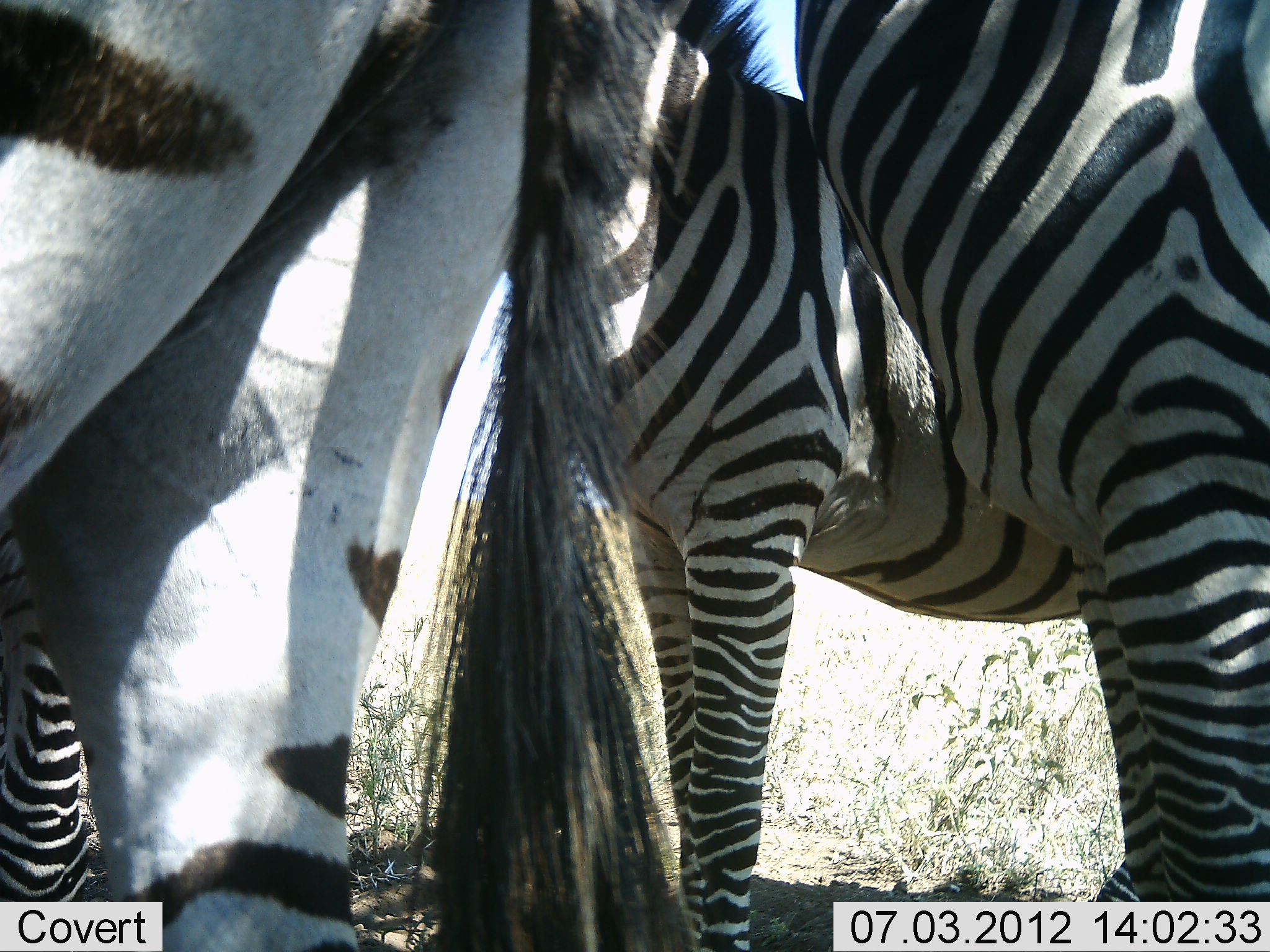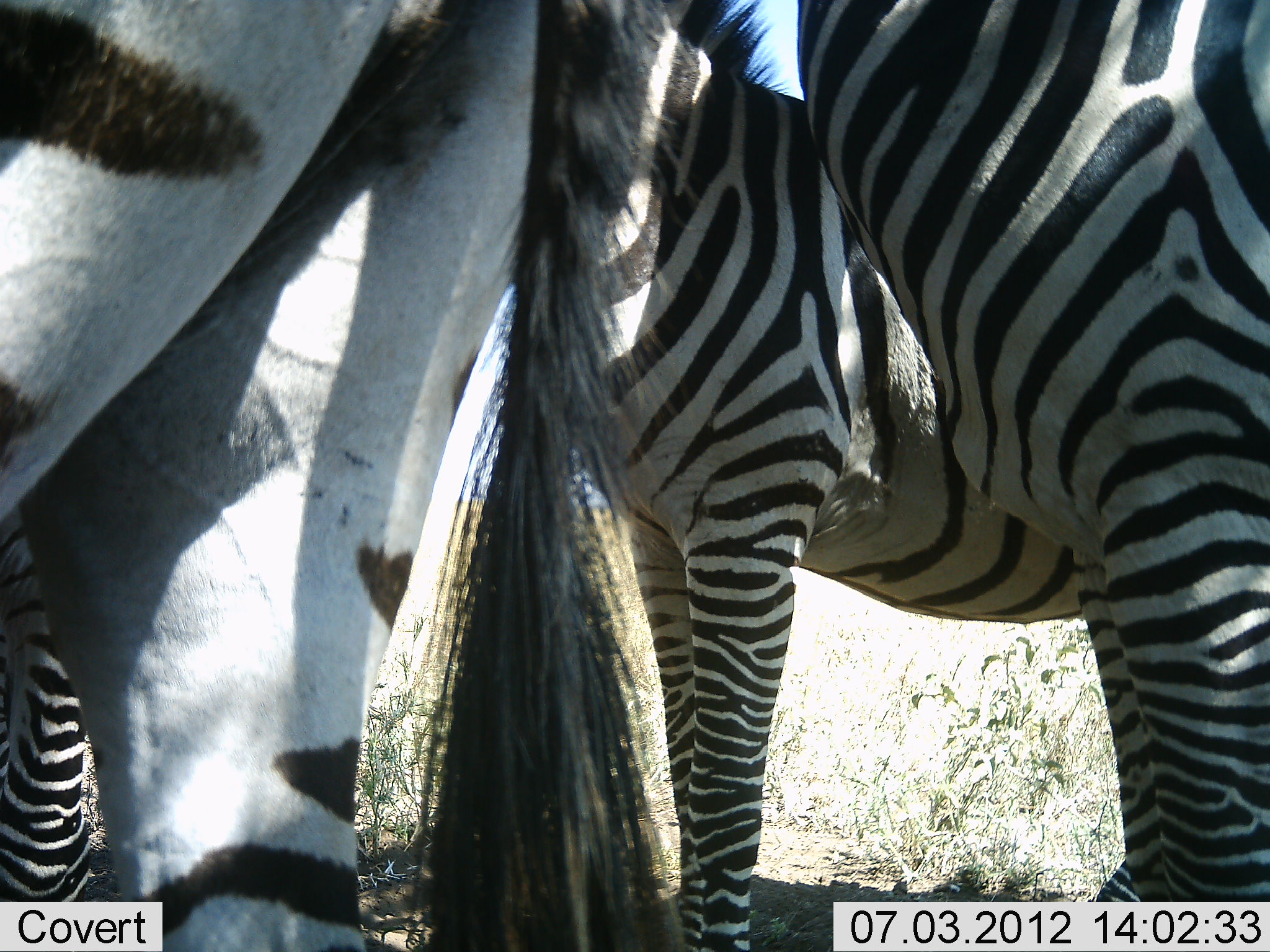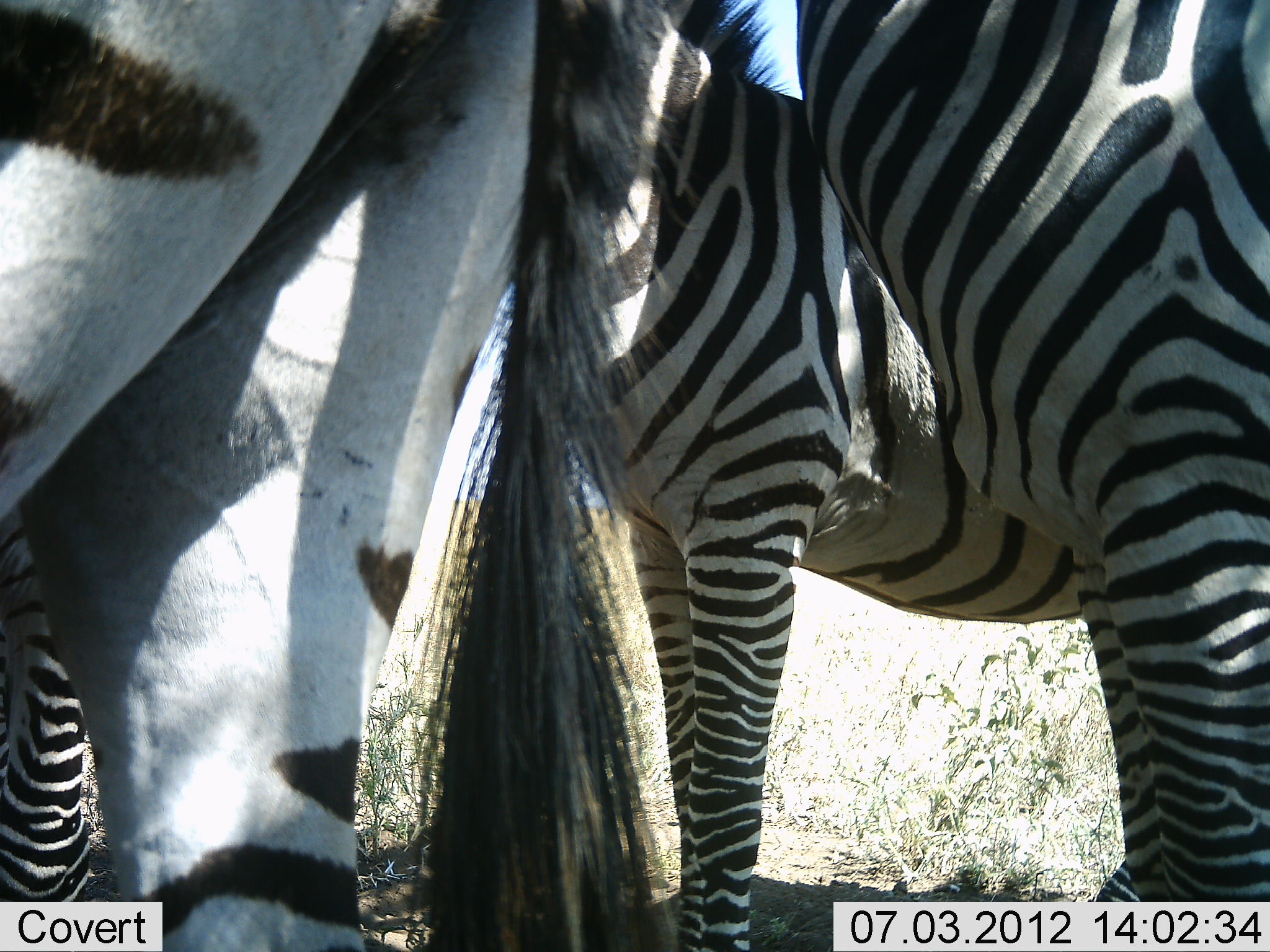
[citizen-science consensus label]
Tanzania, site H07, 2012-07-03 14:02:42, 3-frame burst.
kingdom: Animalia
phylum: Chordata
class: Mammalia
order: Perissodactyla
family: Equidae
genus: Equus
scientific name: Equus quagga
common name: plains zebra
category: zebra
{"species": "zebra (plains zebra) (Equus quagga)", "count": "3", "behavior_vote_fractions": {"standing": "100%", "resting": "0%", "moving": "0%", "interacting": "0%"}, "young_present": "20%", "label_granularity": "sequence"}